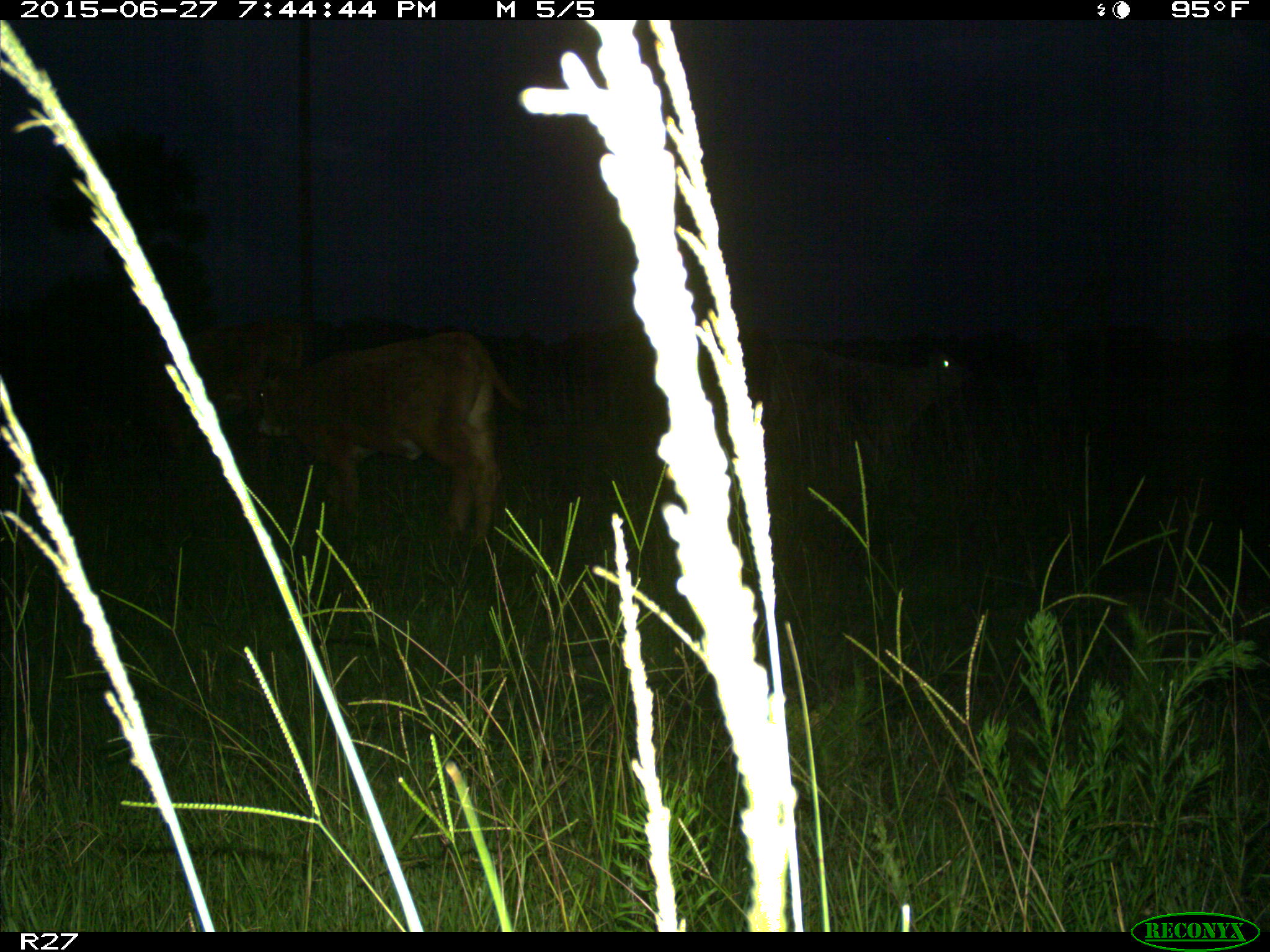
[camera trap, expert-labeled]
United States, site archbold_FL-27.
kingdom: Animalia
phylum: Chordata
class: Mammalia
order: Artiodactyla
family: Bovidae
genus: Bos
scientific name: Bos taurus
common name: domestic cow